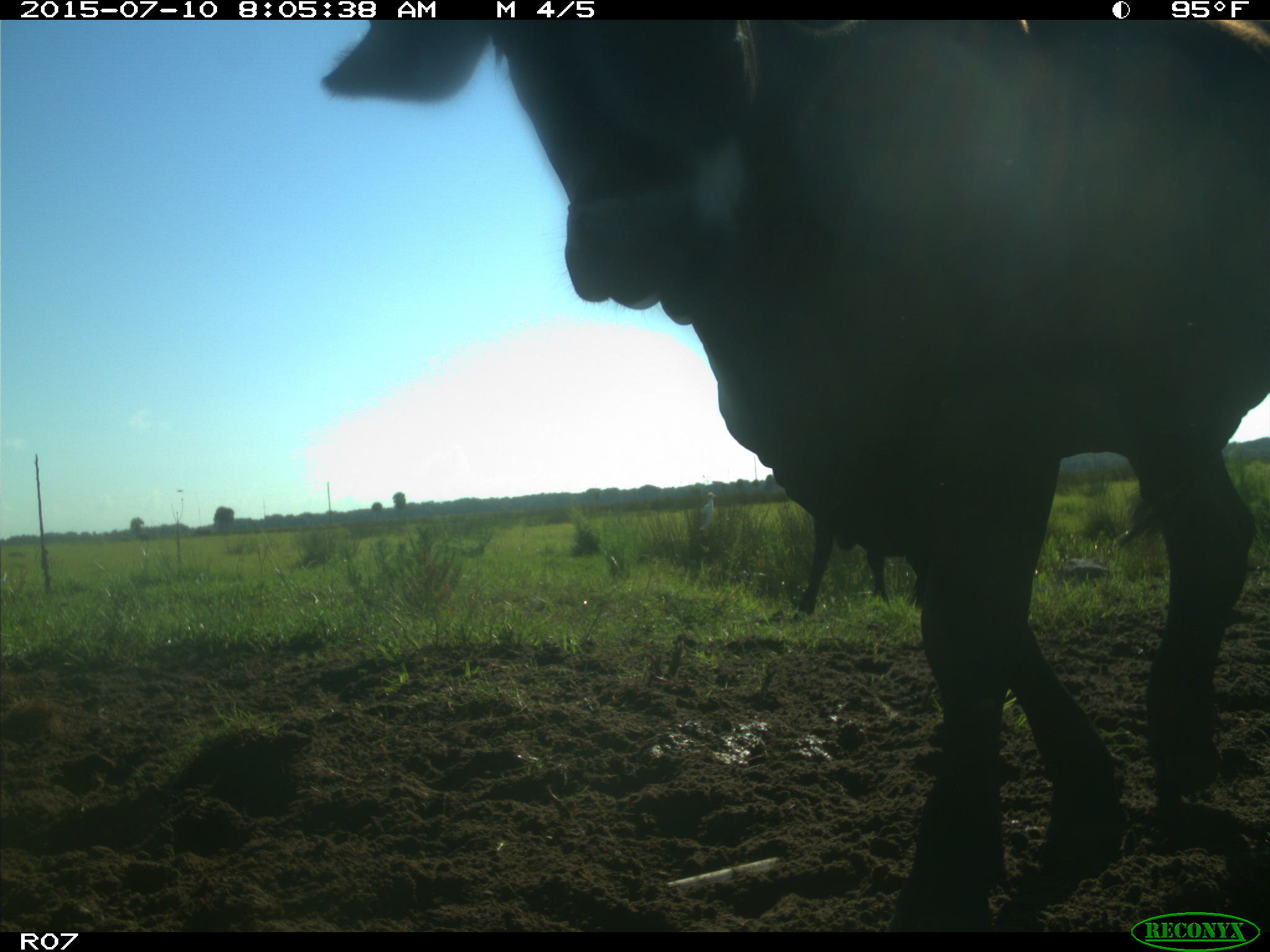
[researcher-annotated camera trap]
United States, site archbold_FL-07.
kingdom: Animalia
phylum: Chordata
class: Mammalia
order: Artiodactyla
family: Bovidae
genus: Bos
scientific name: Bos taurus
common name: domestic cow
Bos taurus (domestic cow).